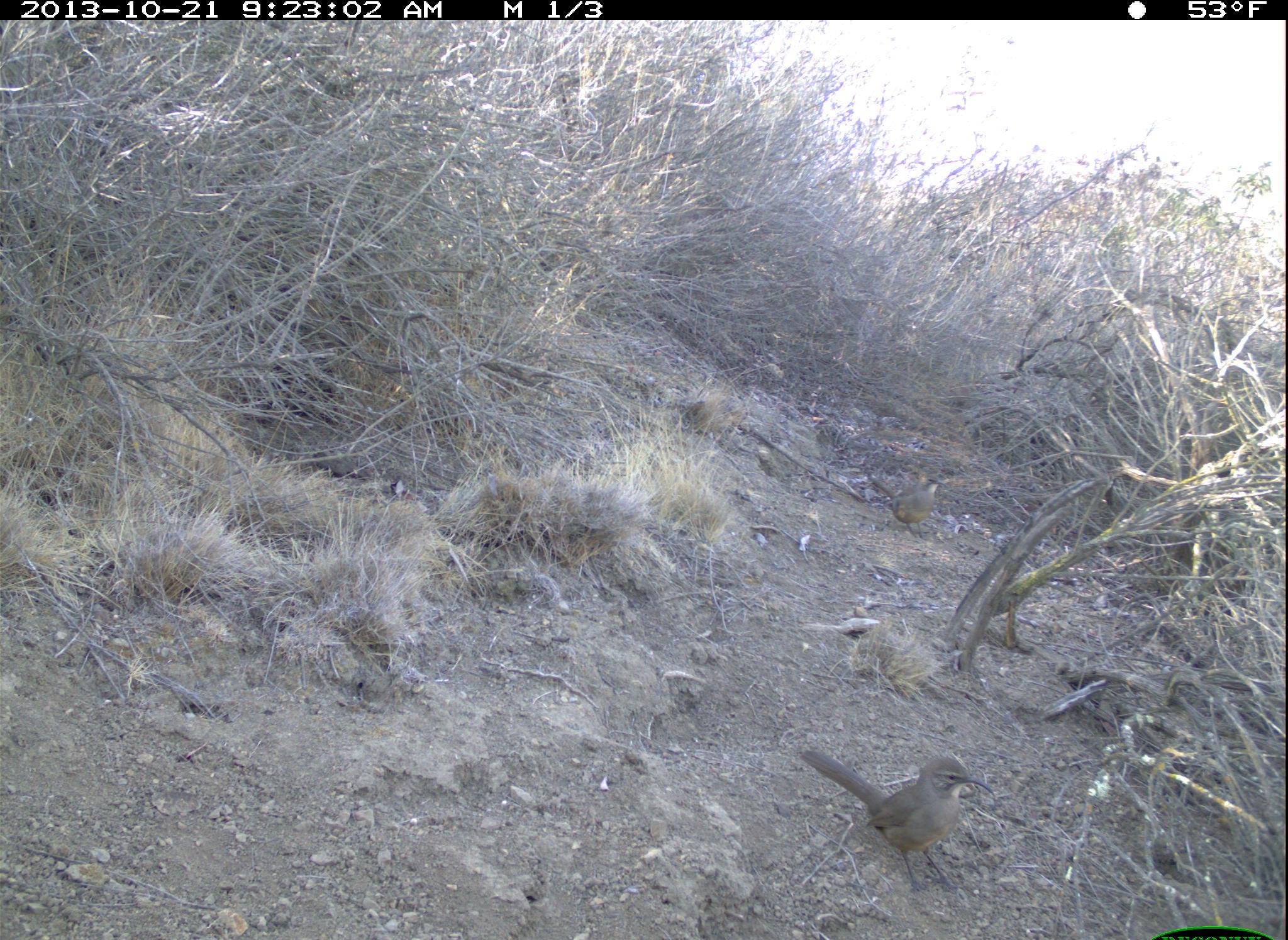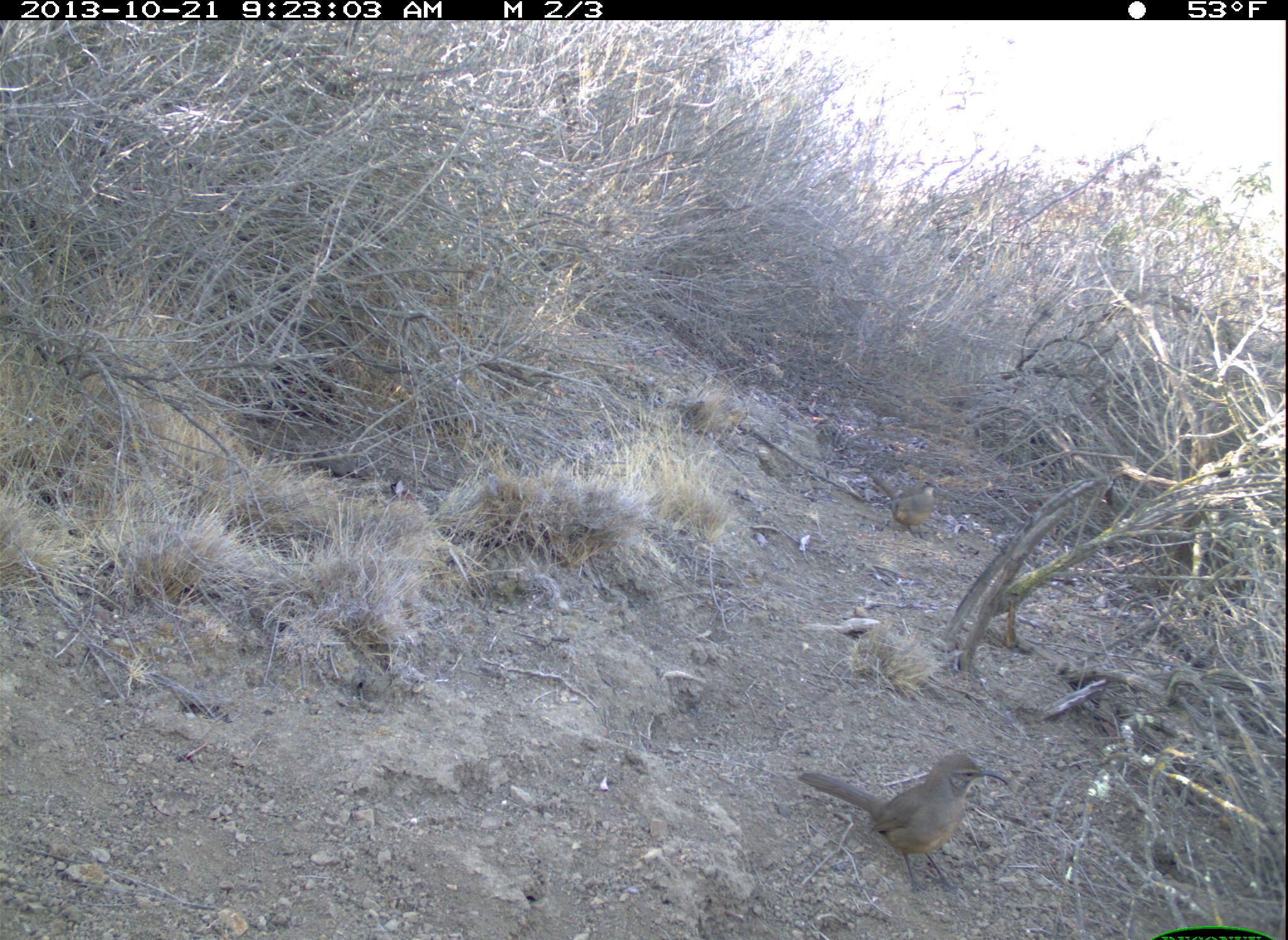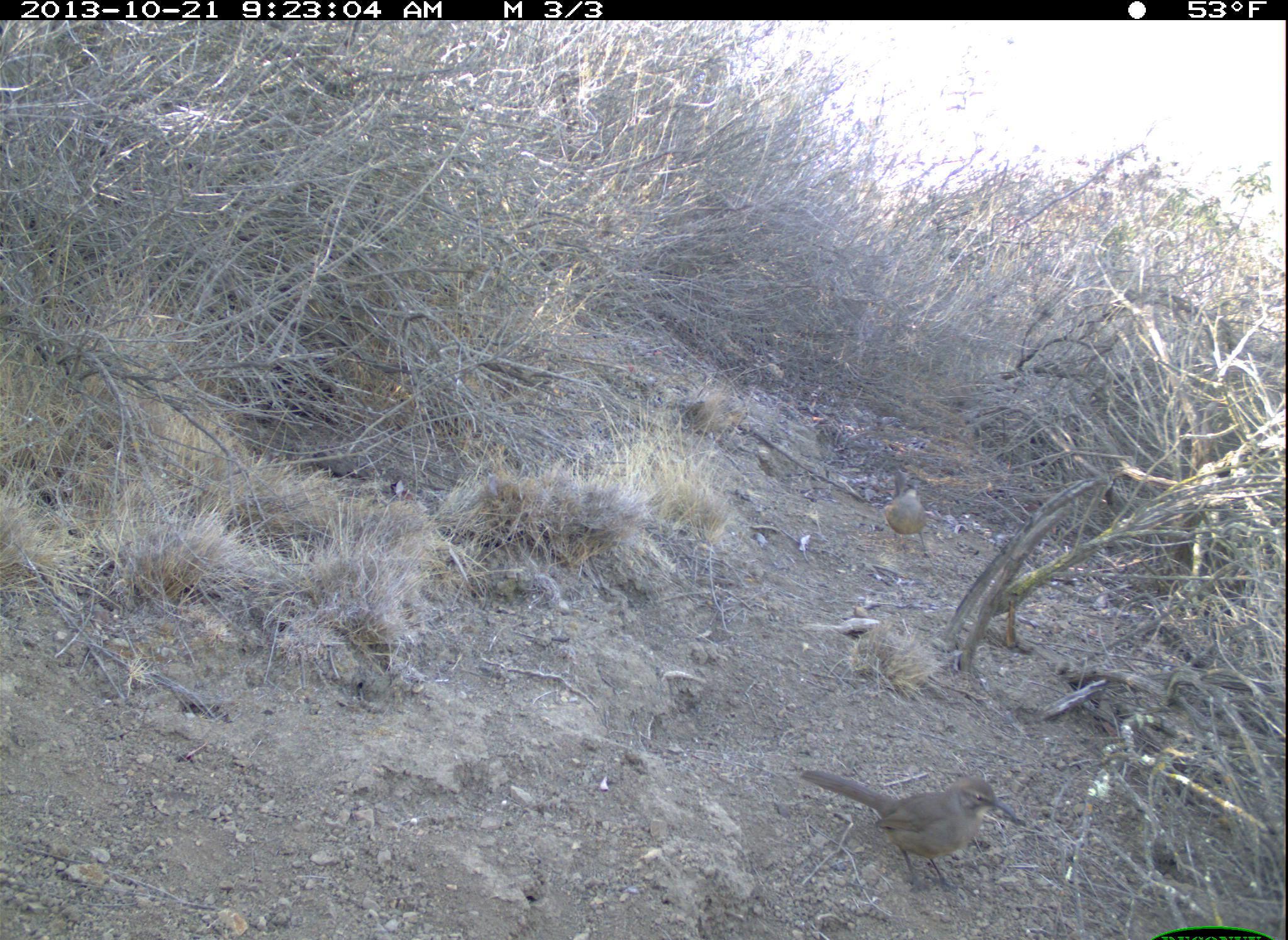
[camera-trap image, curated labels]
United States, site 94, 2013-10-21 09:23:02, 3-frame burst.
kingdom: Animalia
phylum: Chordata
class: Aves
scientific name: Aves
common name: bird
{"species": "bird (Aves)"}